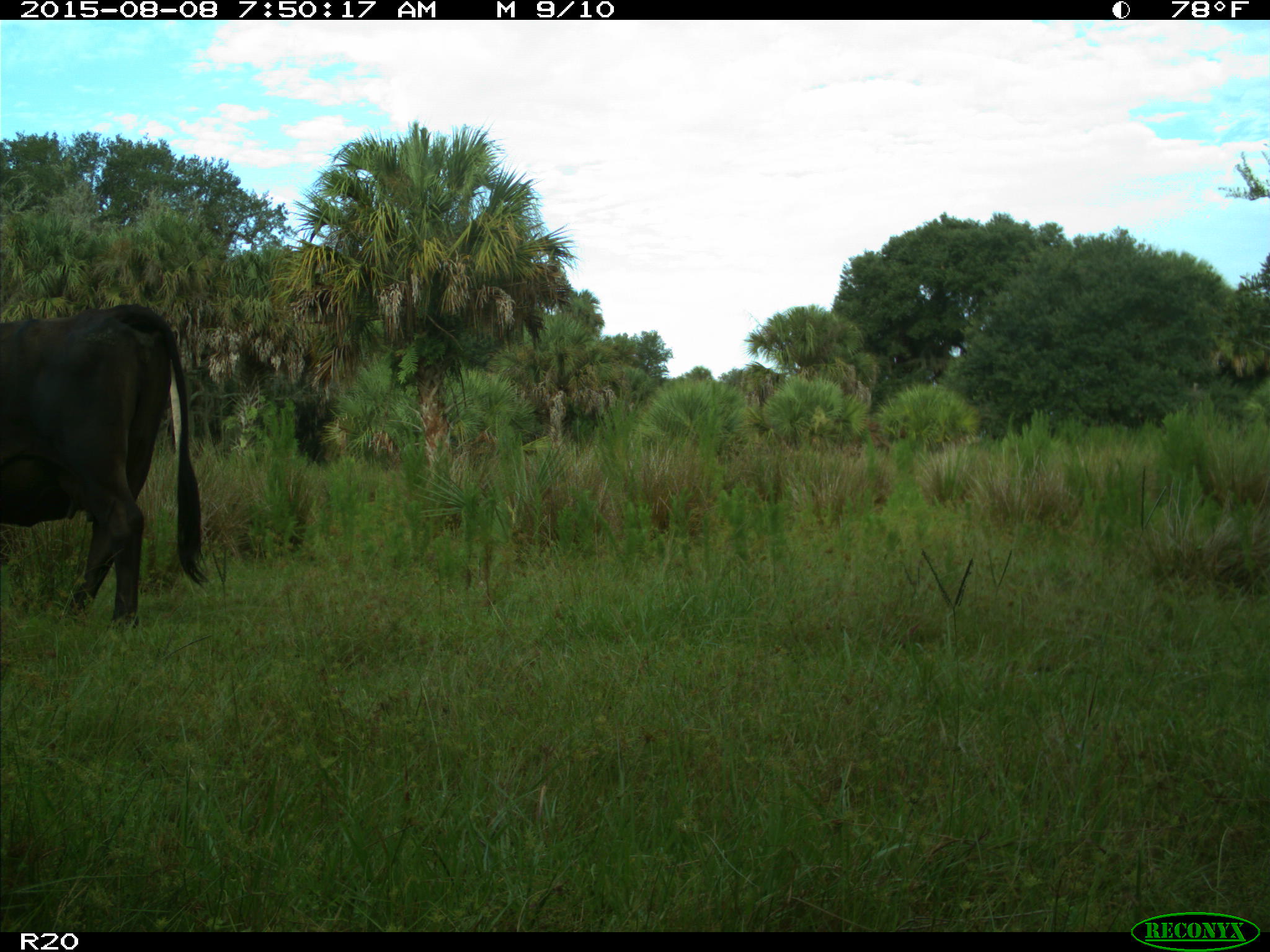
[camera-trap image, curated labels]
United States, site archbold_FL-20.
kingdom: Animalia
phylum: Chordata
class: Mammalia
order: Artiodactyla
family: Bovidae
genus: Bos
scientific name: Bos taurus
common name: domestic cow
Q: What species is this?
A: Bos taurus (domestic cow).